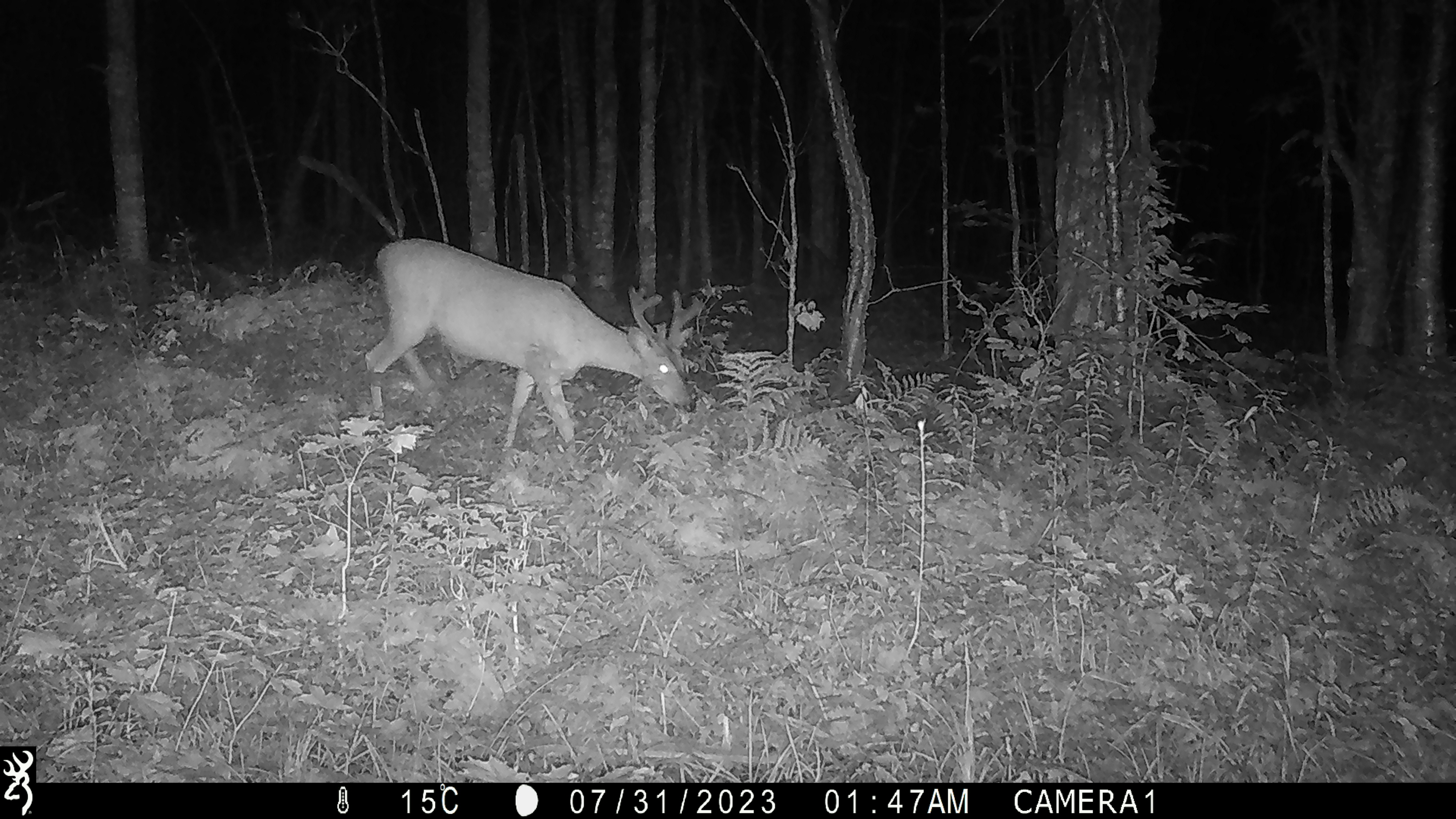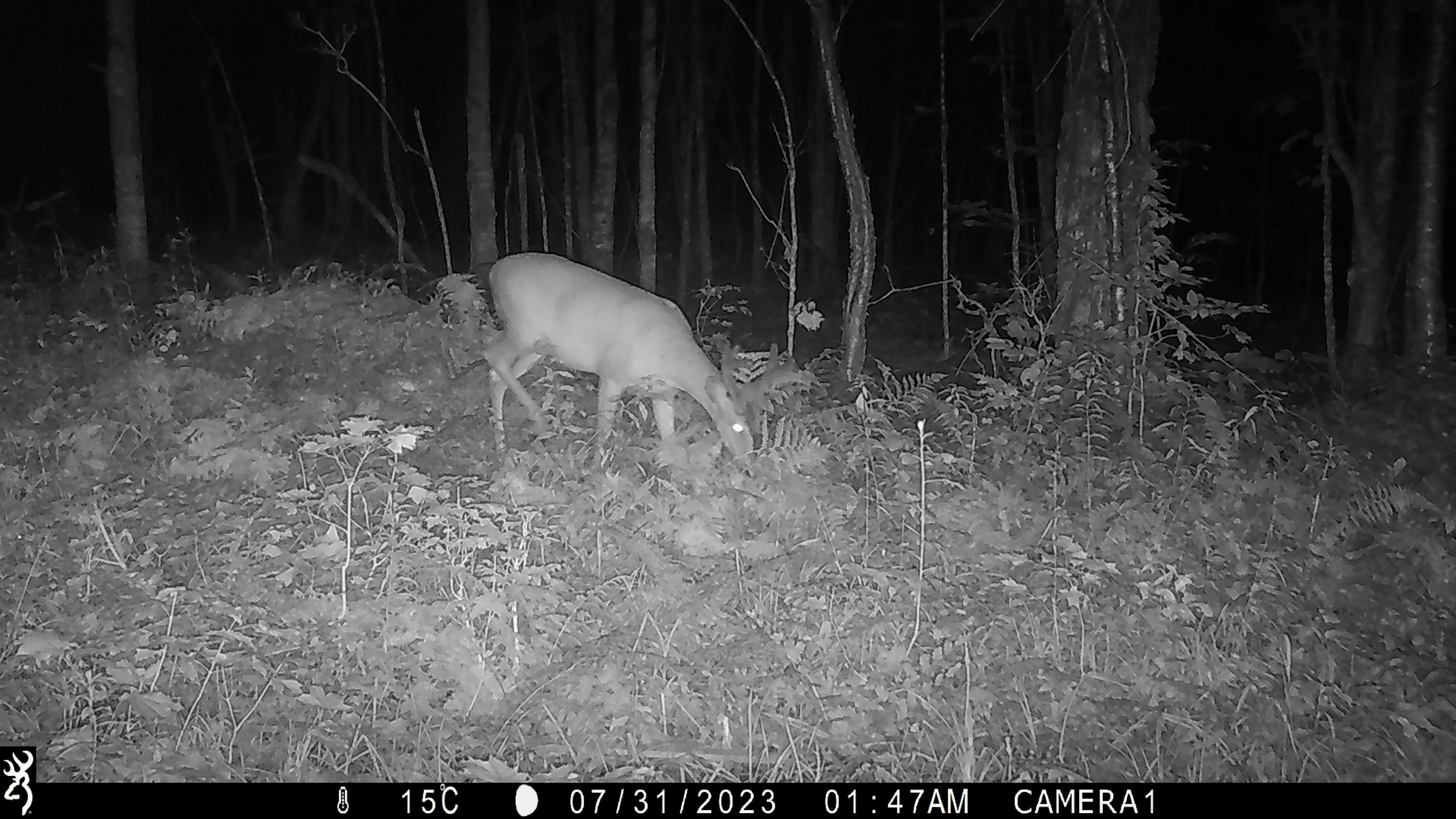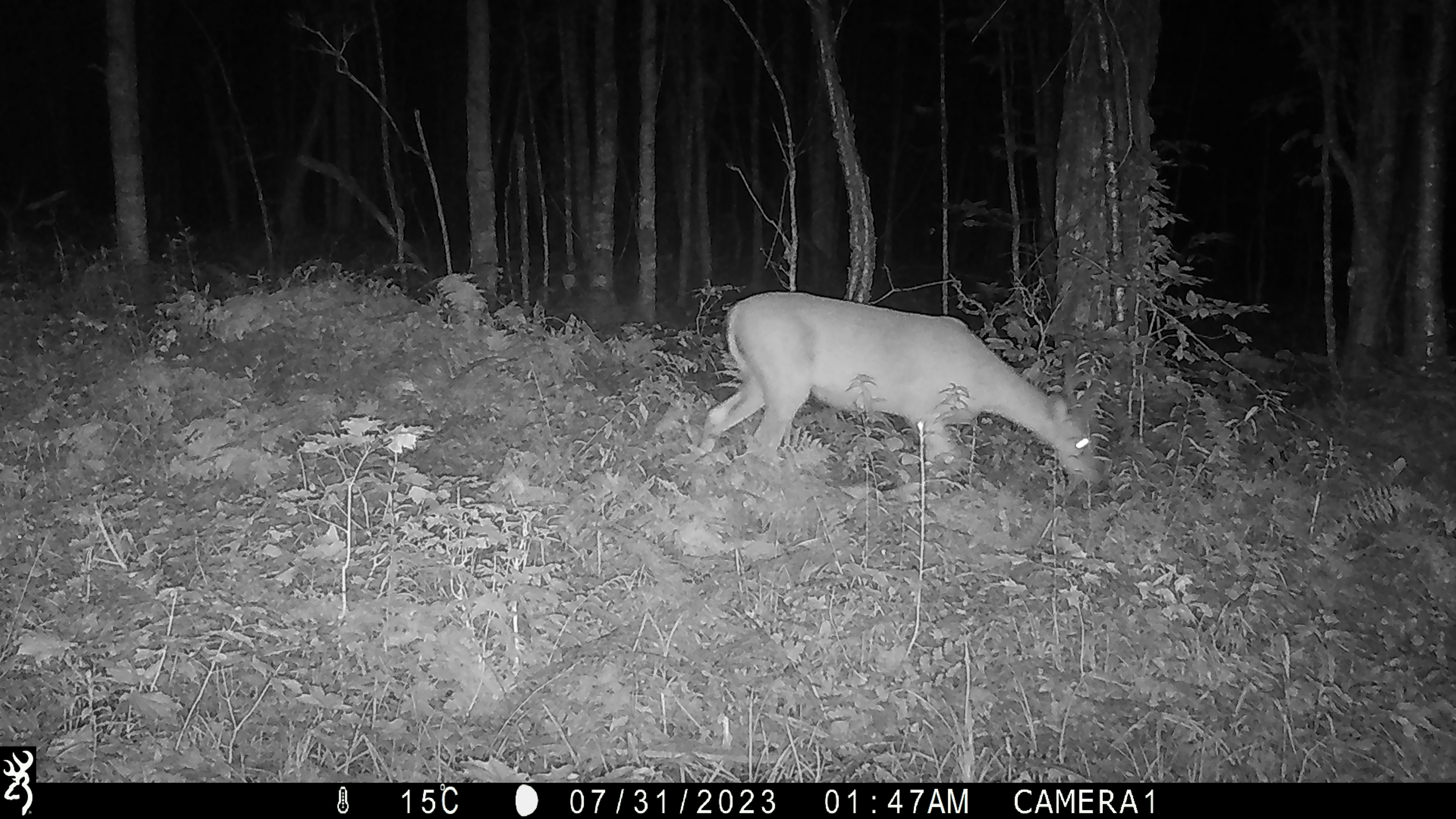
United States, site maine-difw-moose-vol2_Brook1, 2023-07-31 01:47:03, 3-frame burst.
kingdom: Animalia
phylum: Chordata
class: Mammalia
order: Artiodactyla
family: Cervidae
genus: Odocoileus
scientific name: Odocoileus virginianus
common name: white-tailed deer